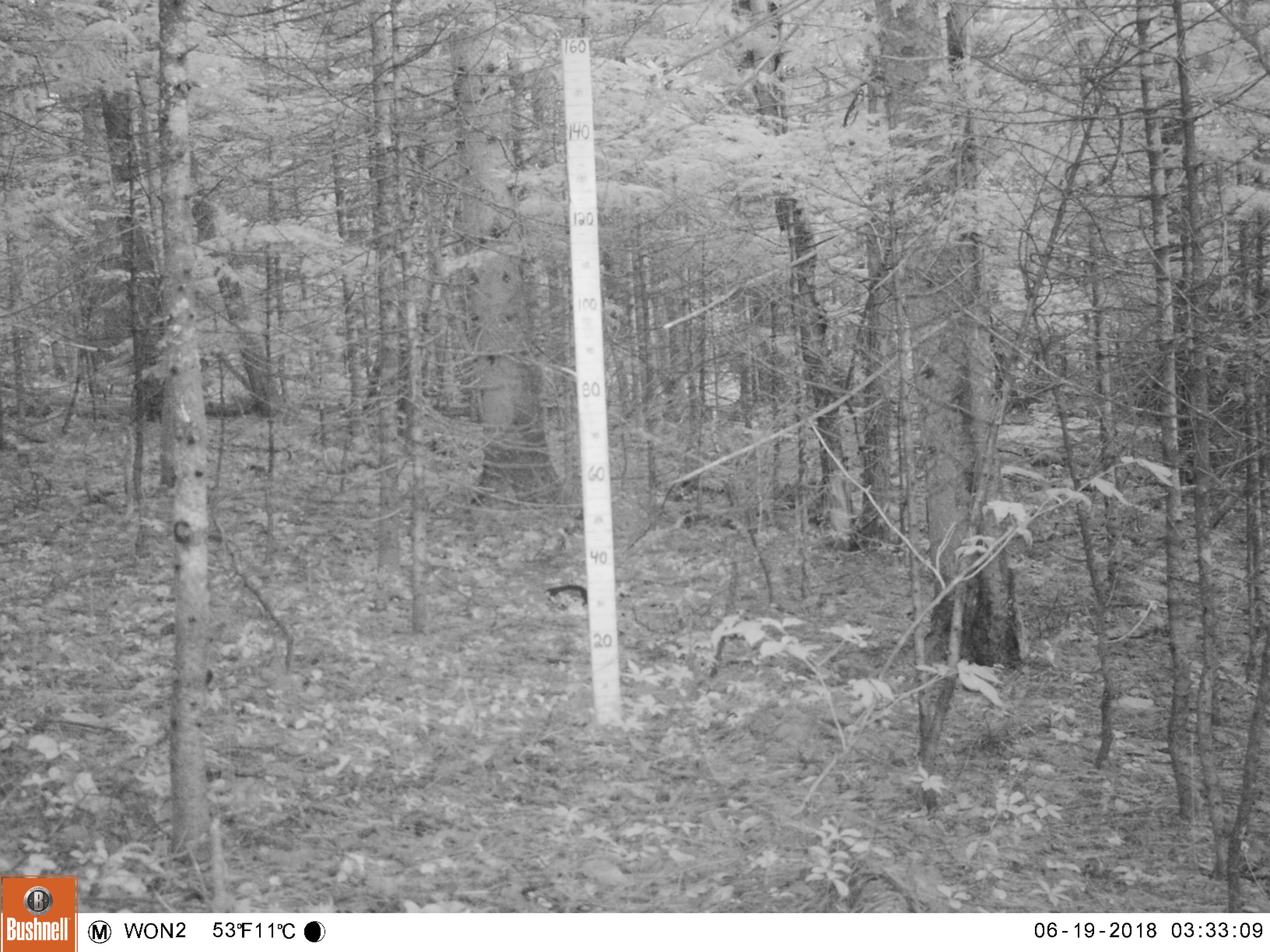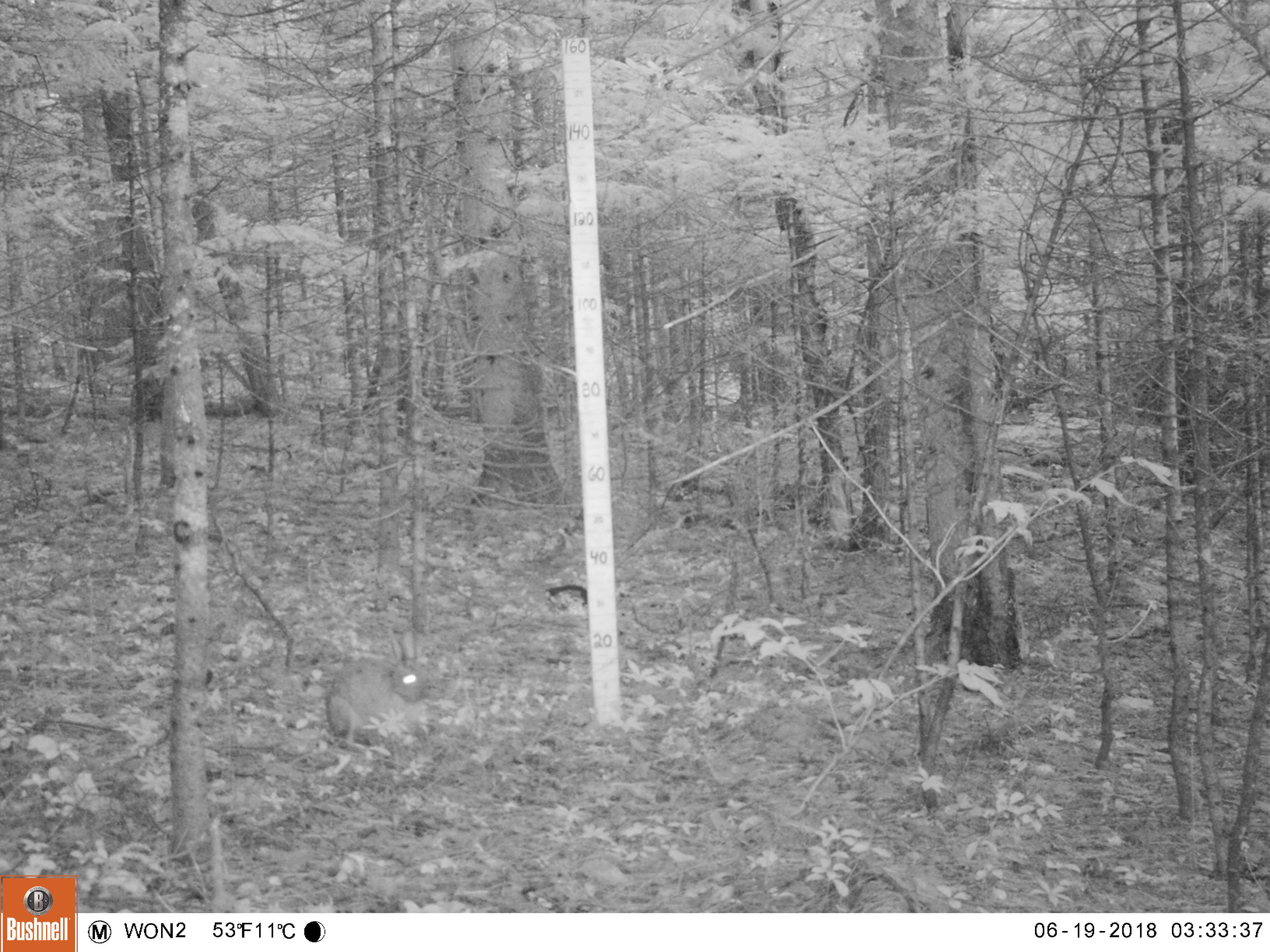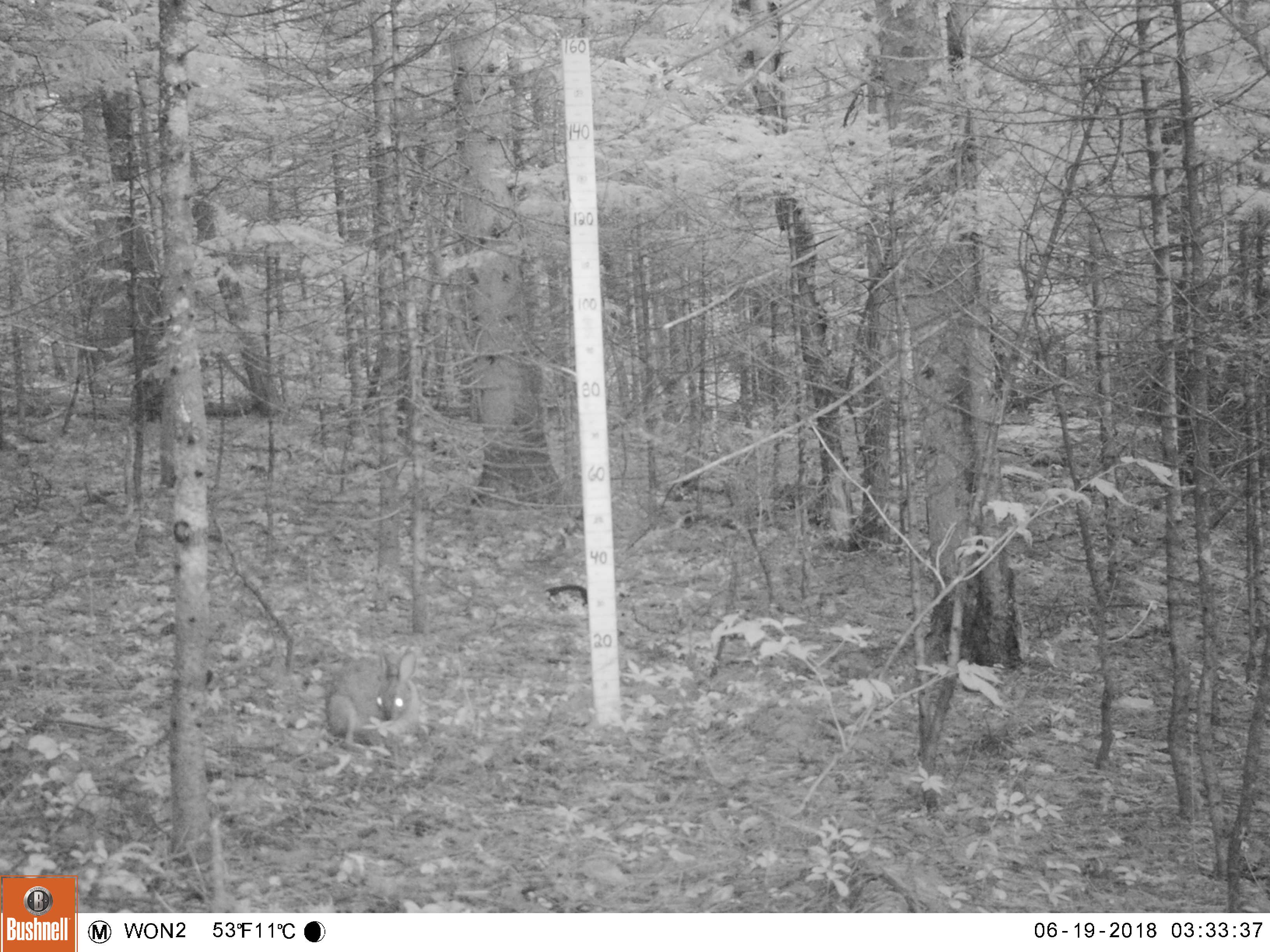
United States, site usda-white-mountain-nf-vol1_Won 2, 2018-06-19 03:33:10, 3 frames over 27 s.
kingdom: Animalia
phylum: Chordata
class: Mammalia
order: Lagomorpha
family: Leporidae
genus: Lepus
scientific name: Lepus americanus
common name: snowshoe hare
Snowshoe hare (Lepus americanus).